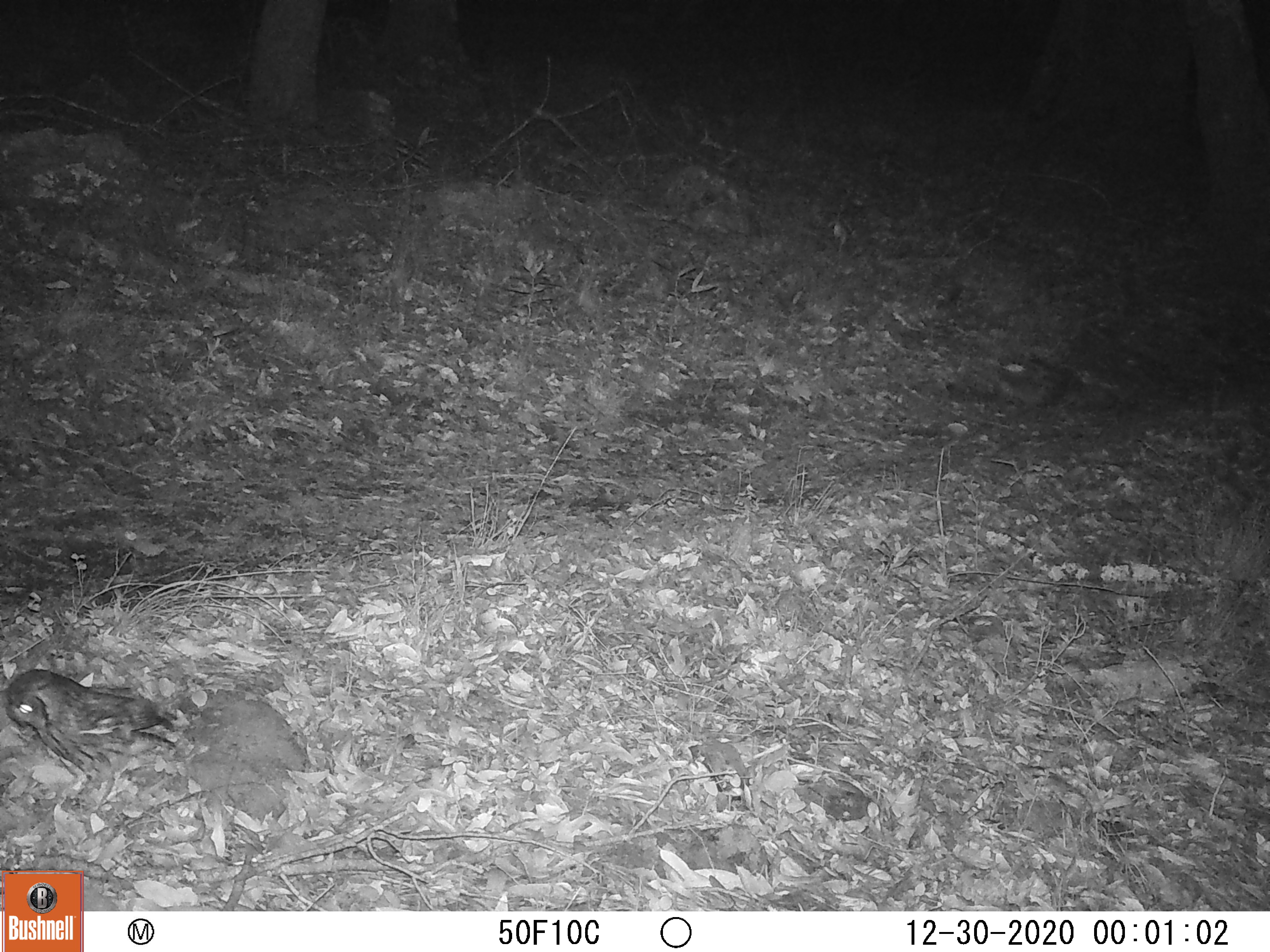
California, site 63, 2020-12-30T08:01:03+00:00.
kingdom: Animalia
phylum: Chordata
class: Aves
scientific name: Aves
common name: bird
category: unknown bird